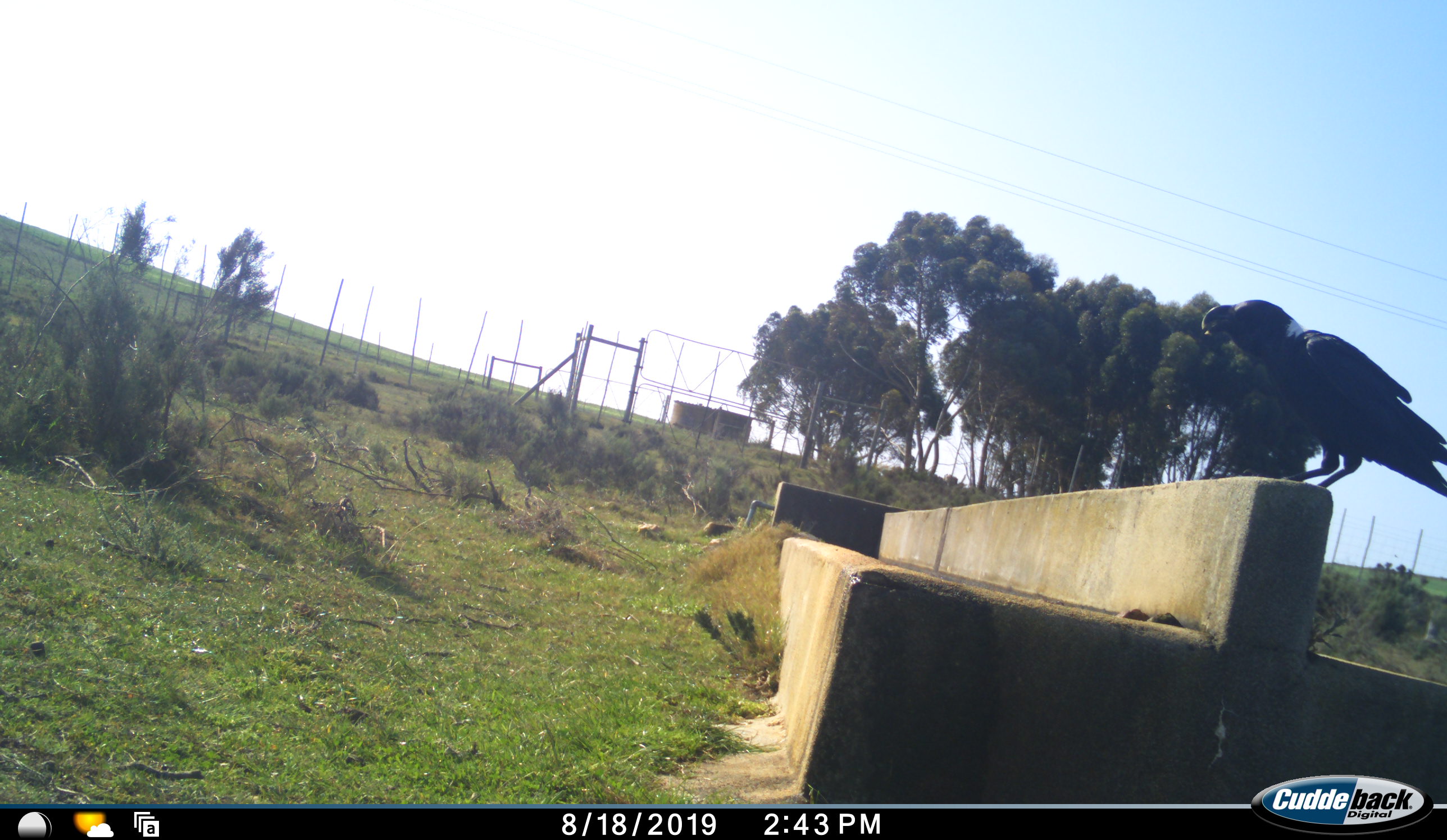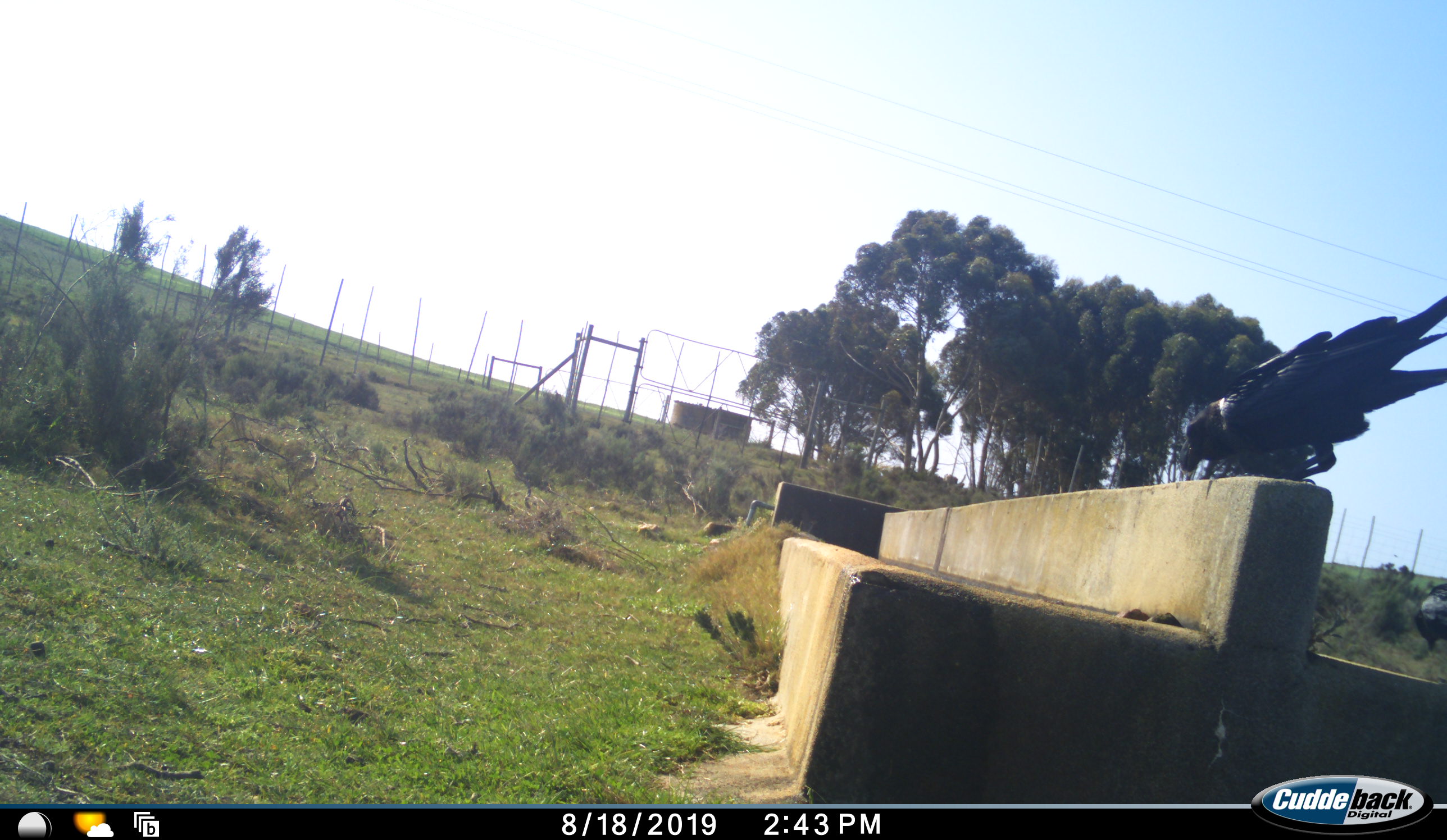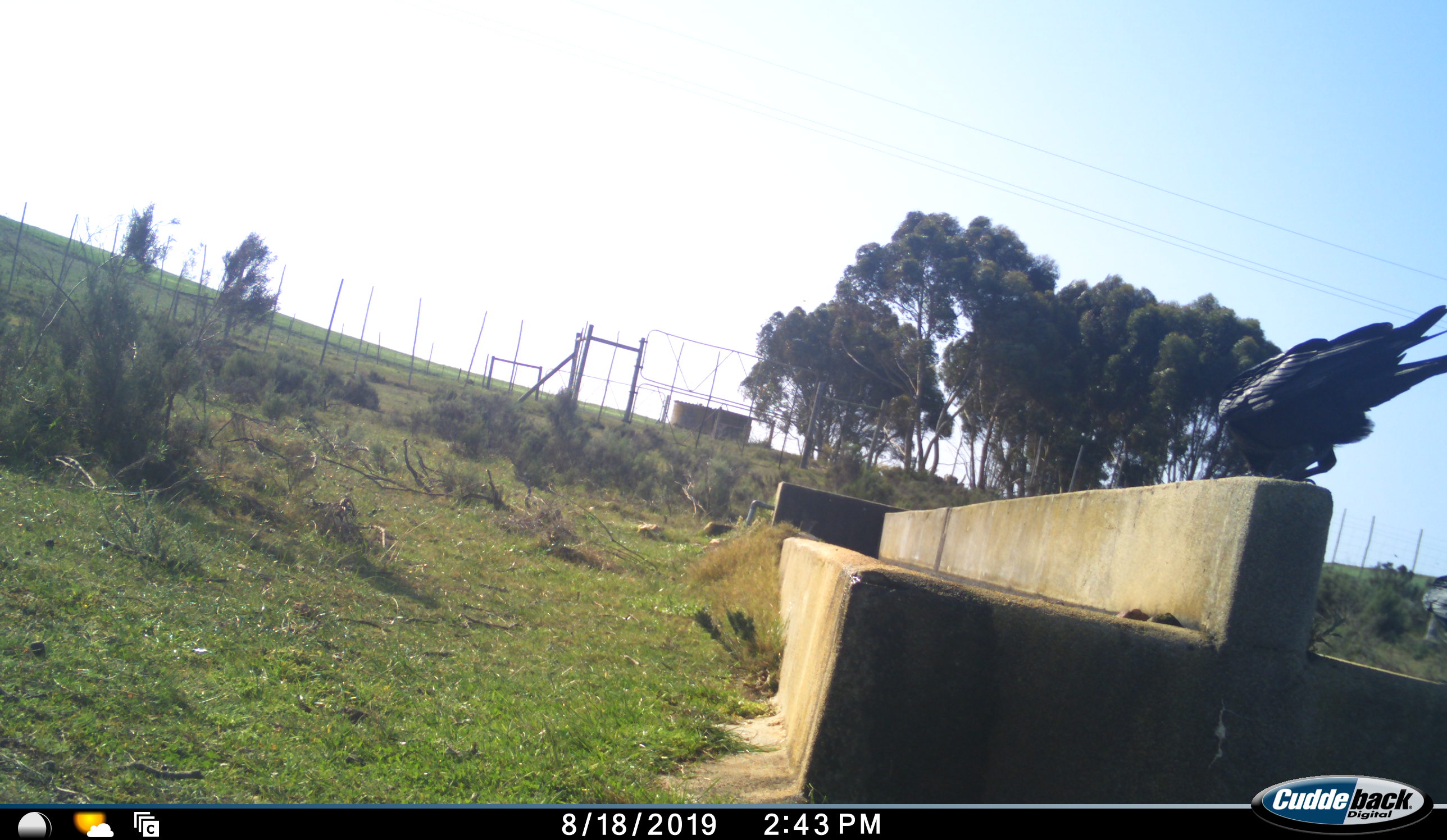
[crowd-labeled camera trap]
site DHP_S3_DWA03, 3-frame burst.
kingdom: Animalia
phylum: Chordata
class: Aves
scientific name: Aves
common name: bird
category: birdother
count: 1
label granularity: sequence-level